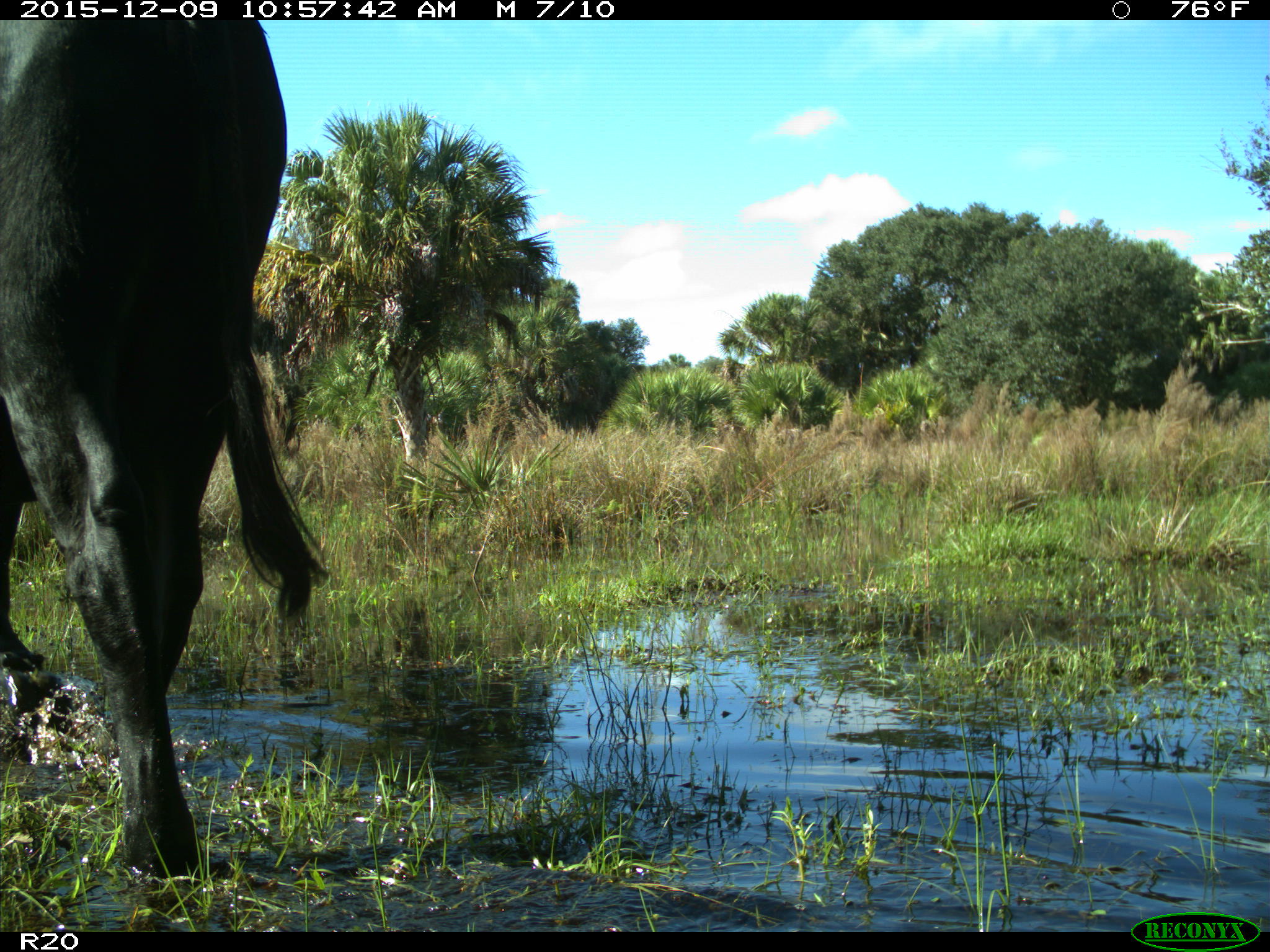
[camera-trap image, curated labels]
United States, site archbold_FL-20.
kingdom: Animalia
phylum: Chordata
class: Mammalia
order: Artiodactyla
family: Bovidae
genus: Bos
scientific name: Bos taurus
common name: domestic cow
Bos taurus (domestic cow).